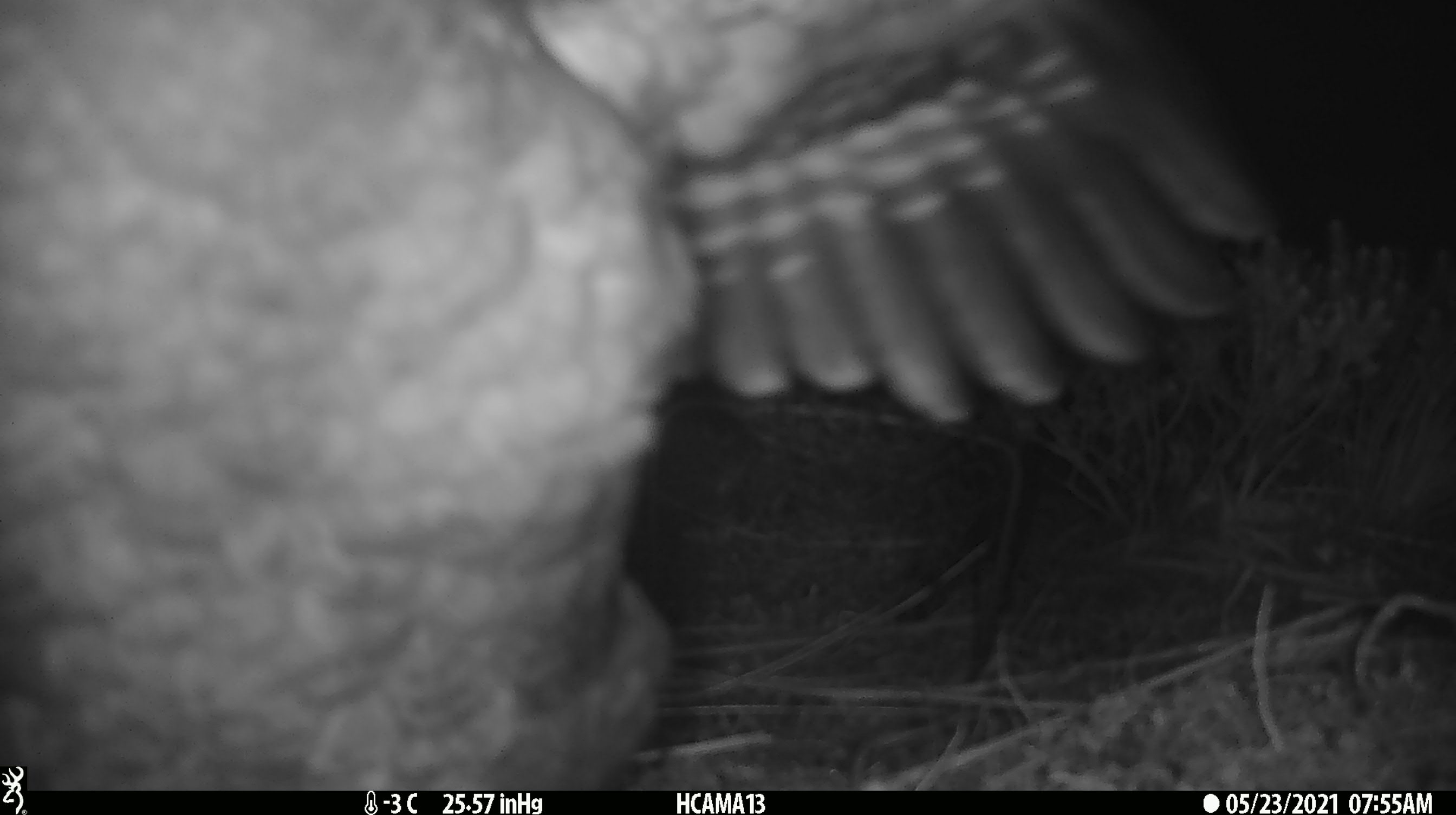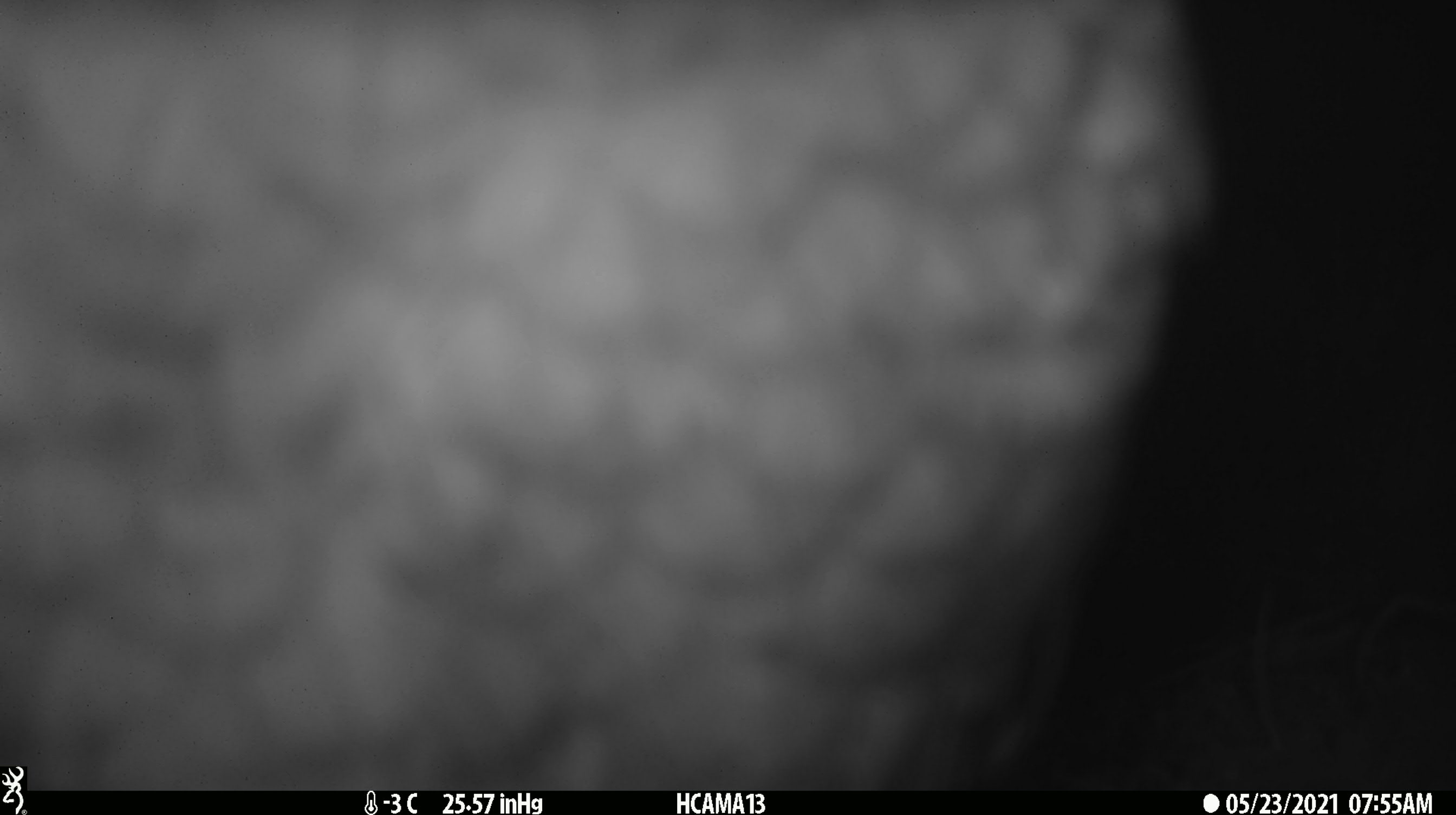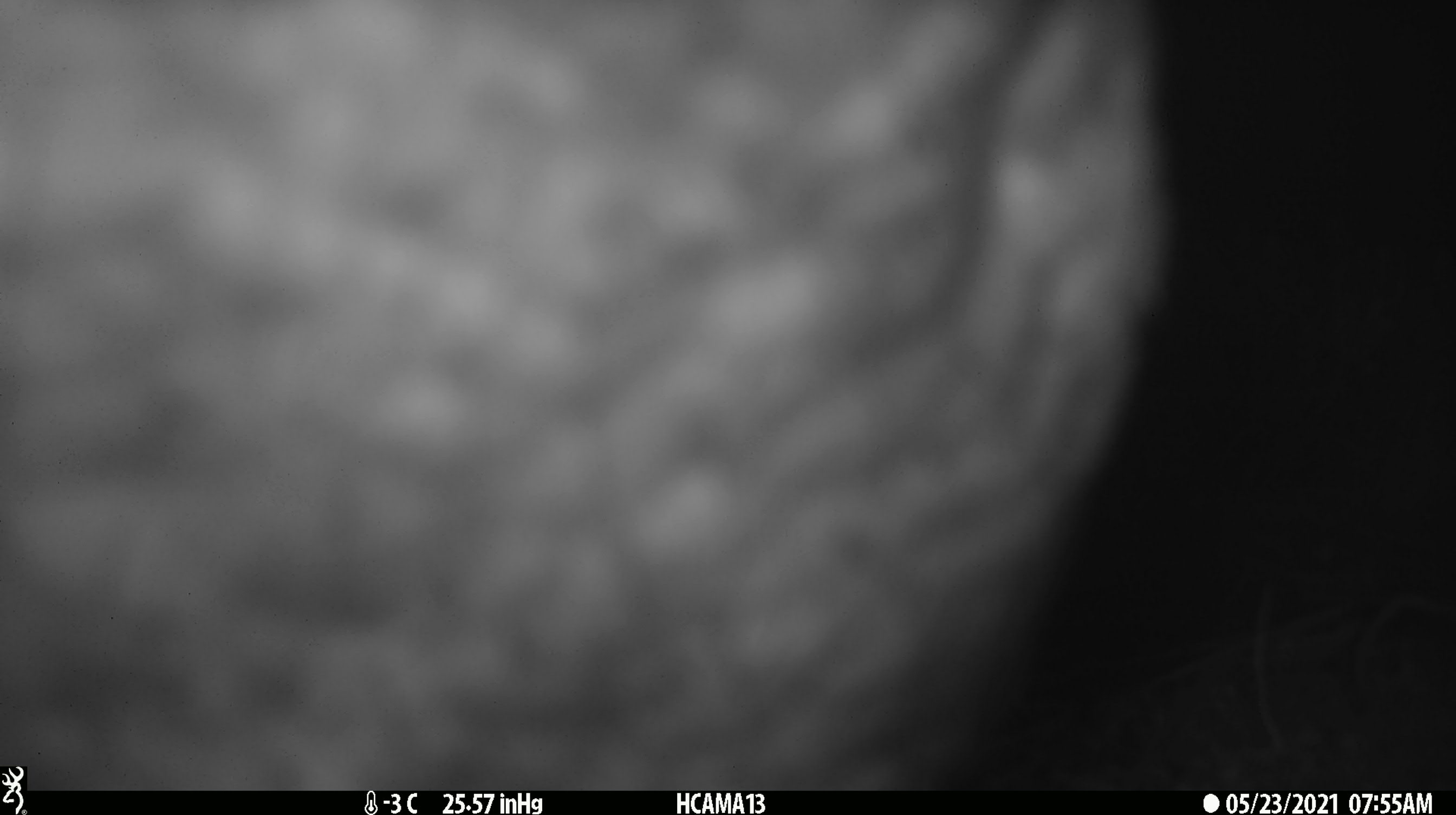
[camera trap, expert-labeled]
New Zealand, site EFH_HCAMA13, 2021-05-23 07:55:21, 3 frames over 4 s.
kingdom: Animalia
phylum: Chordata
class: Aves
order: Psittaciformes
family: Strigopidae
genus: Nestor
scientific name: Nestor notabilis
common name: kea